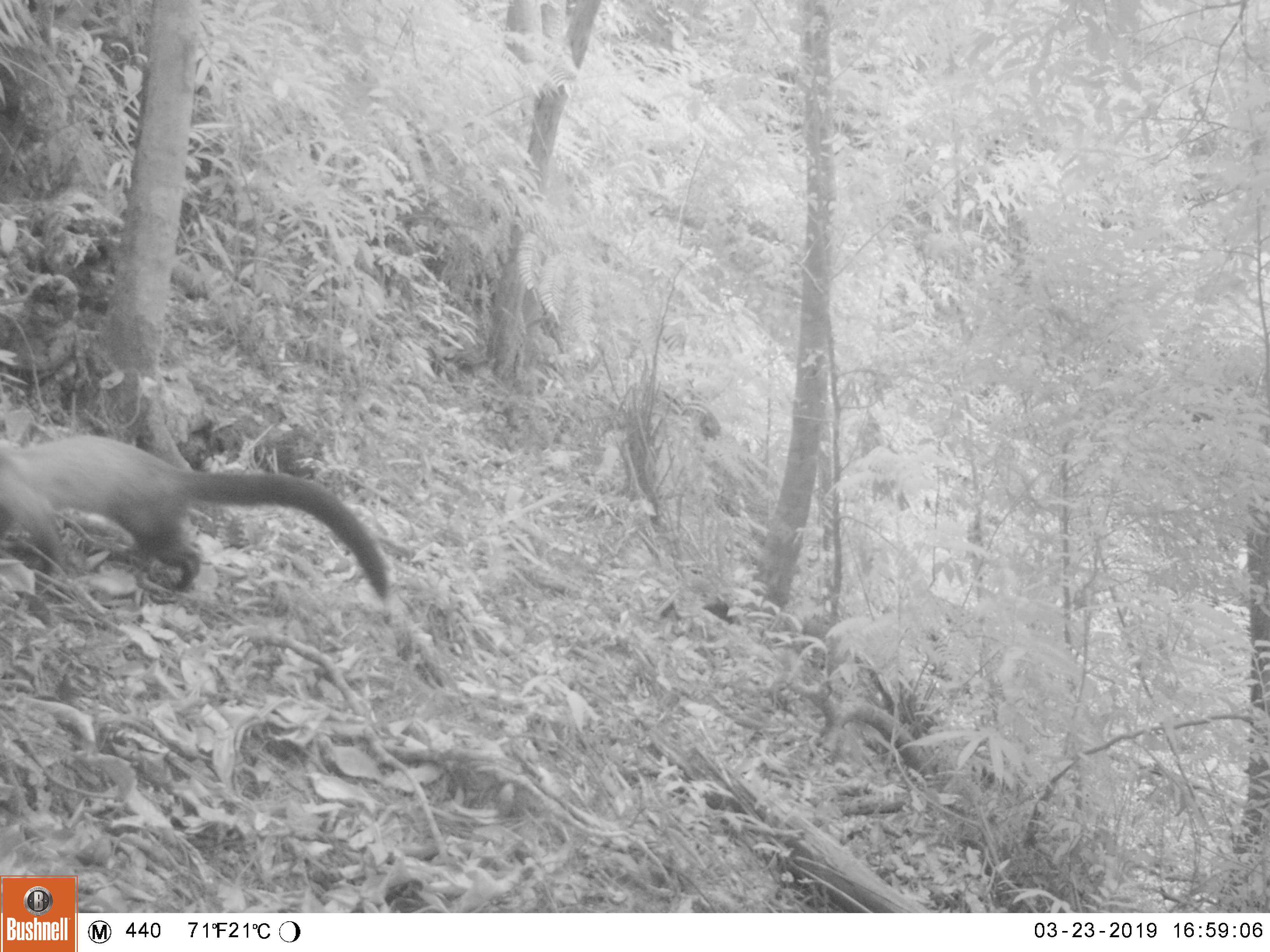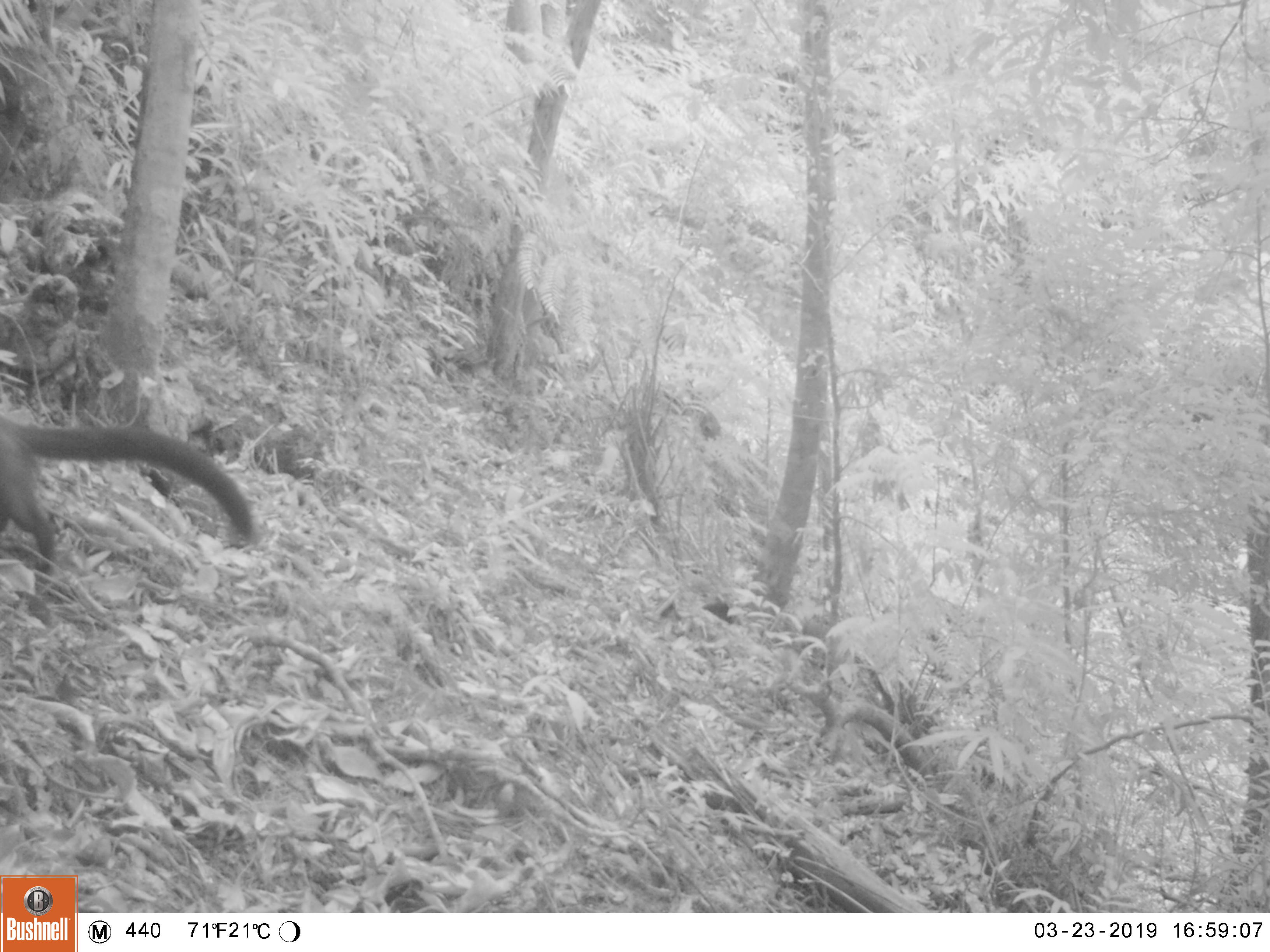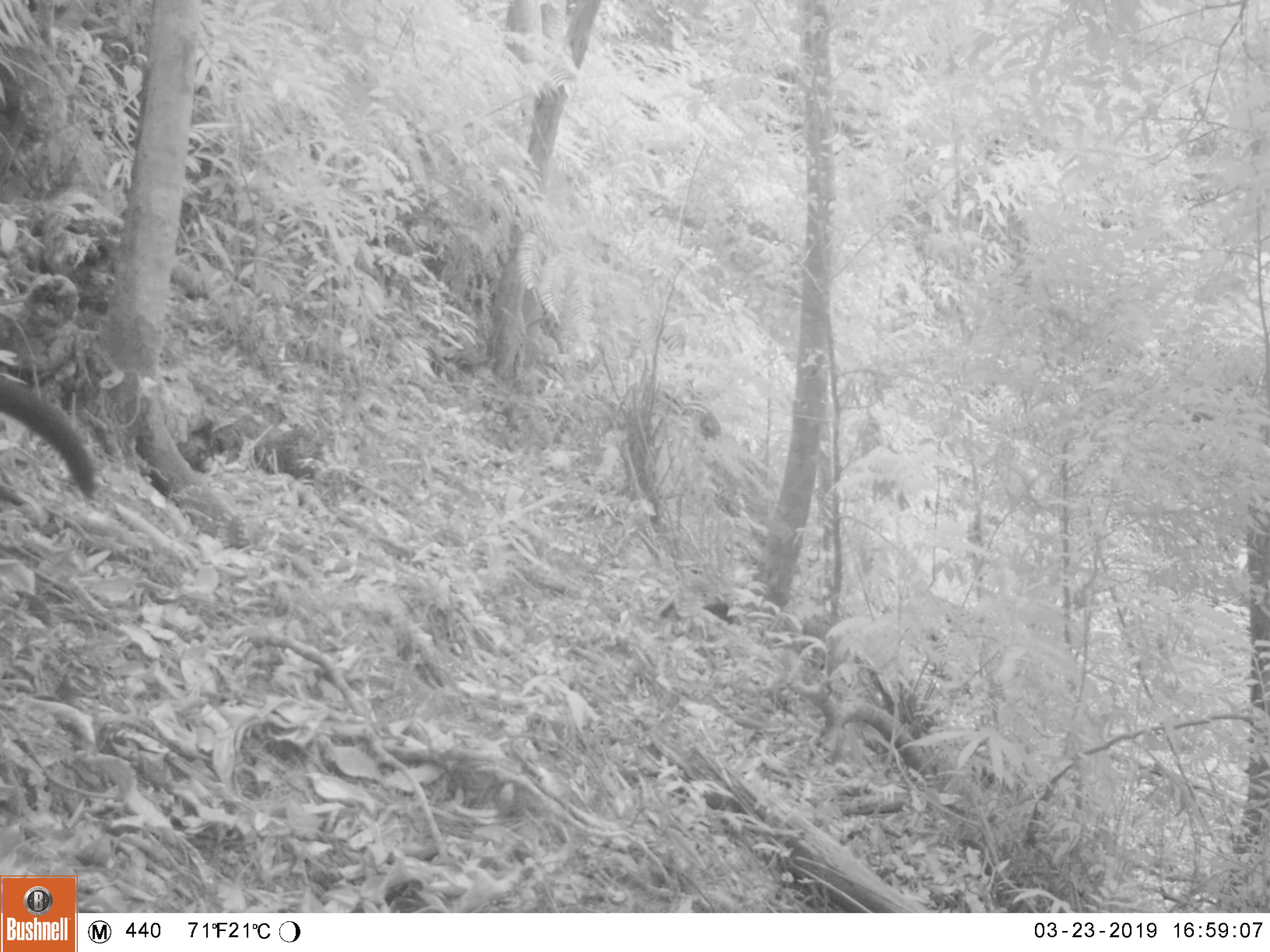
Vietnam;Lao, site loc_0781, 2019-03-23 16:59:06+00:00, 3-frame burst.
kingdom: Animalia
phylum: Chordata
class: Mammalia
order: Carnivora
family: Mustelidae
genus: Martes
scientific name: Martes flavigula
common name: yellow-throated marten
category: yellow throated marten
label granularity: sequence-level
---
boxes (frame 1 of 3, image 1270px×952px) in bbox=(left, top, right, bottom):
yellow throated marten: bbox=(0, 433, 395, 593)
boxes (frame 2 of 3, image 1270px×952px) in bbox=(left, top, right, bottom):
yellow throated marten: bbox=(0, 404, 262, 593)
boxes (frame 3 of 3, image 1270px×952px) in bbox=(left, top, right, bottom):
yellow throated marten: bbox=(0, 368, 100, 509)